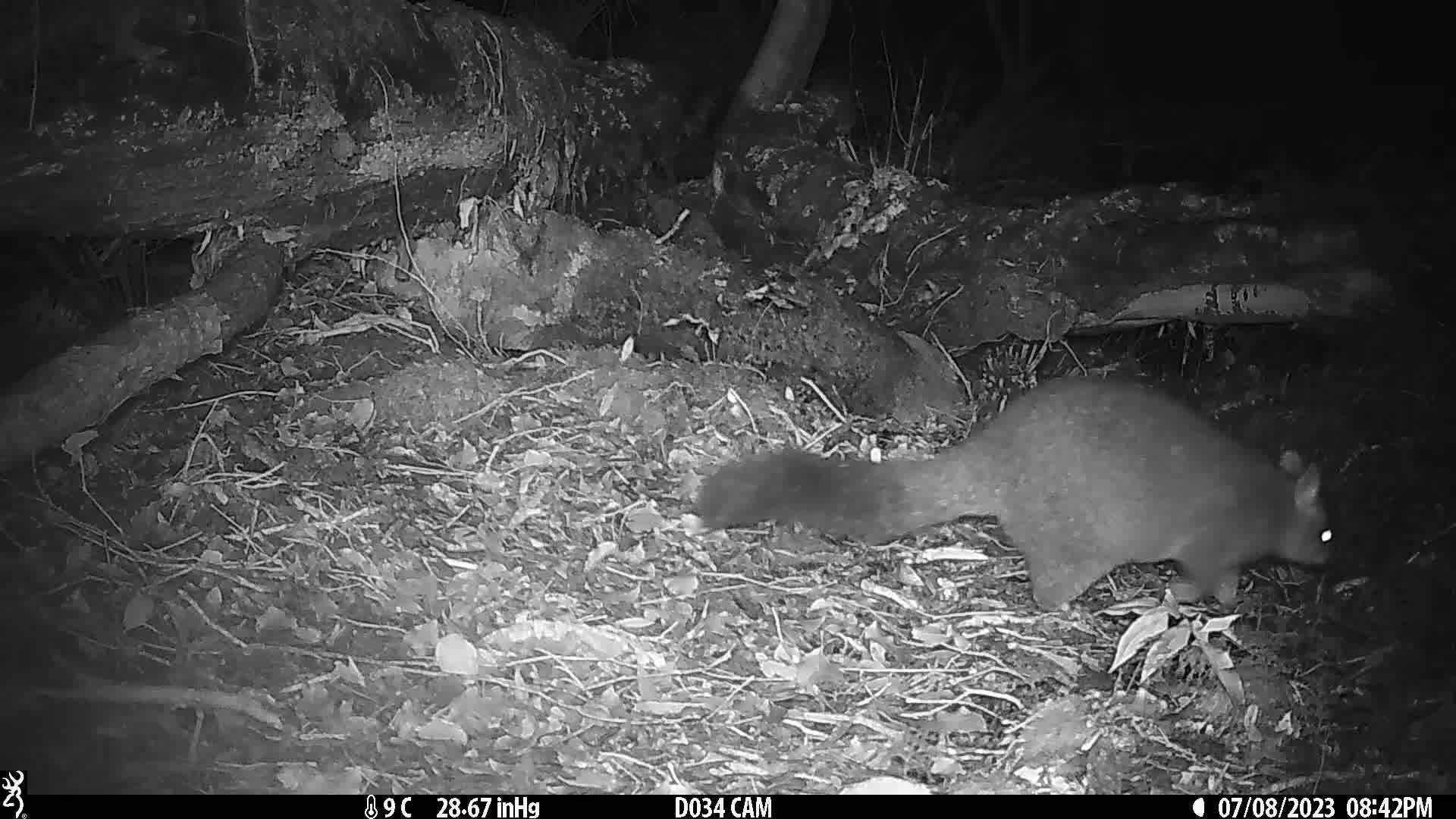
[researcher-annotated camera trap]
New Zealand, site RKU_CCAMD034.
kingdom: Animalia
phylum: Chordata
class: Mammalia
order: Diprotodontia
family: Phalangeridae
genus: Trichosurus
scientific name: Trichosurus vulpecula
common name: common brushtail possum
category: possum